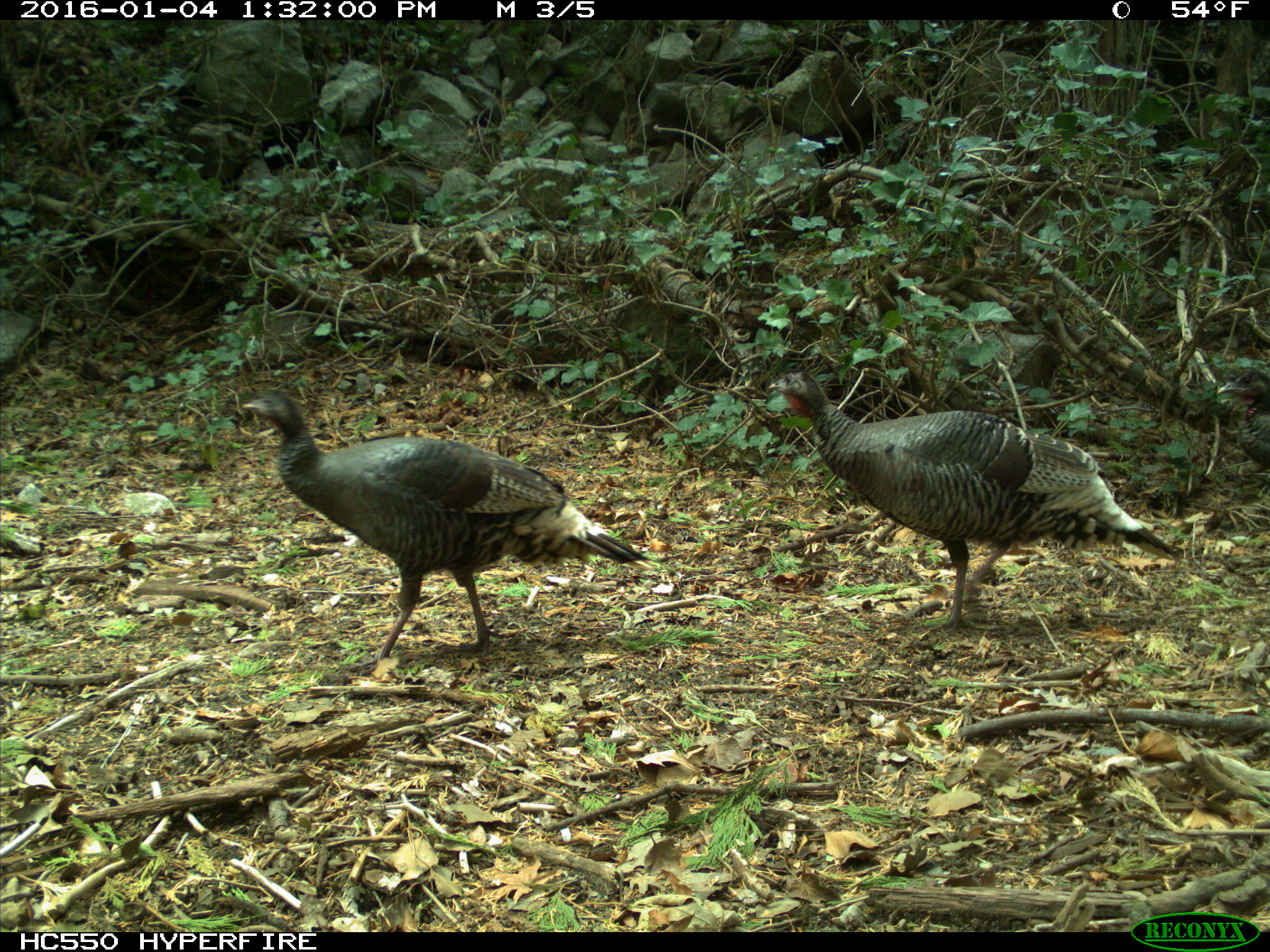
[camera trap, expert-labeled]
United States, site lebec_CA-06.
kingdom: Animalia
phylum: Chordata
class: Aves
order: Galliformes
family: Phasianidae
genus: Meleagris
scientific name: Meleagris gallopavo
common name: wild turkey